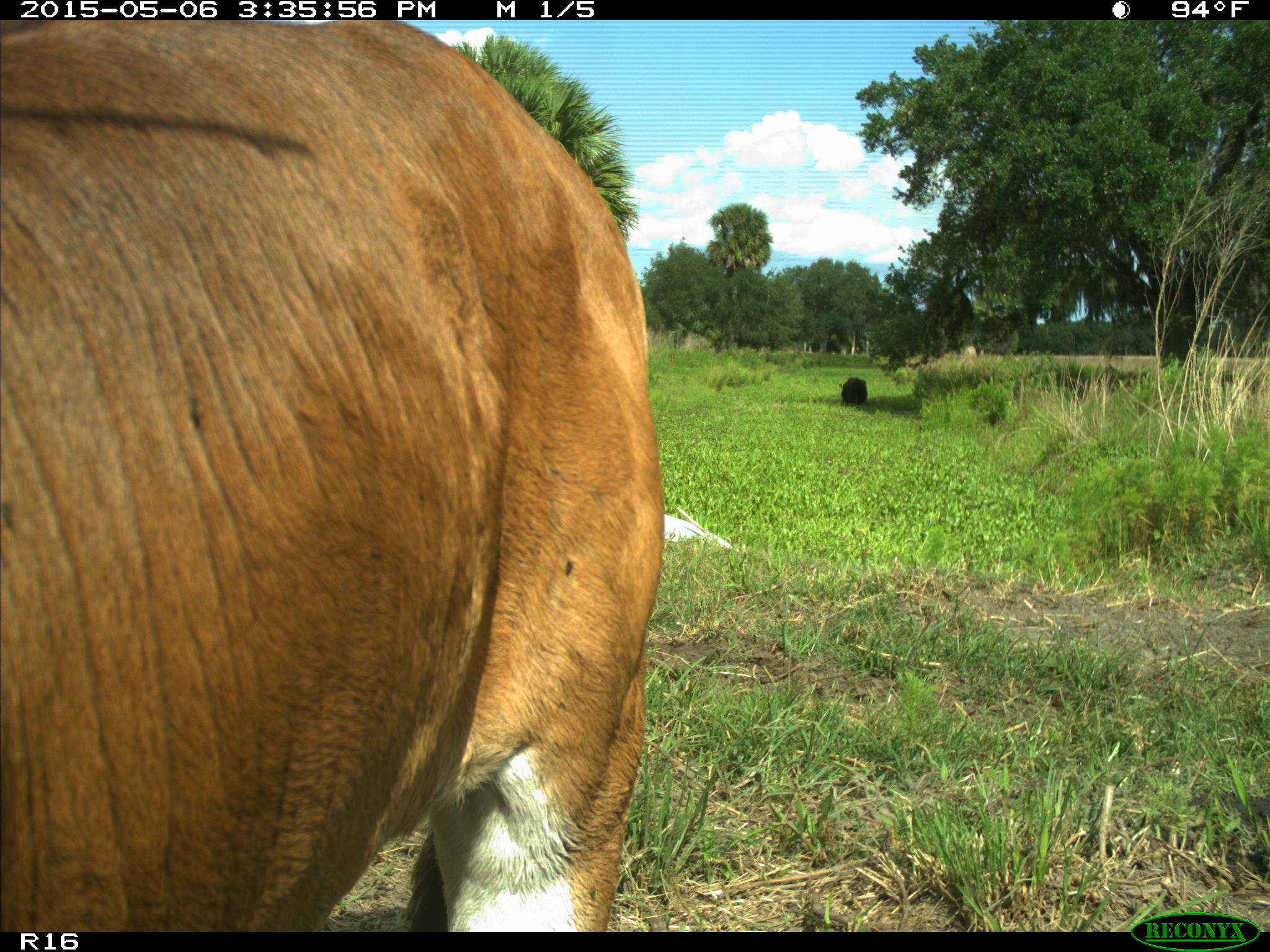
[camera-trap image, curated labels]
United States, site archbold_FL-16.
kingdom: Animalia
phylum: Chordata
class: Mammalia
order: Artiodactyla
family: Bovidae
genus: Bos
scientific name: Bos taurus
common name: domestic cow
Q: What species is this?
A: Bos taurus (domestic cow).